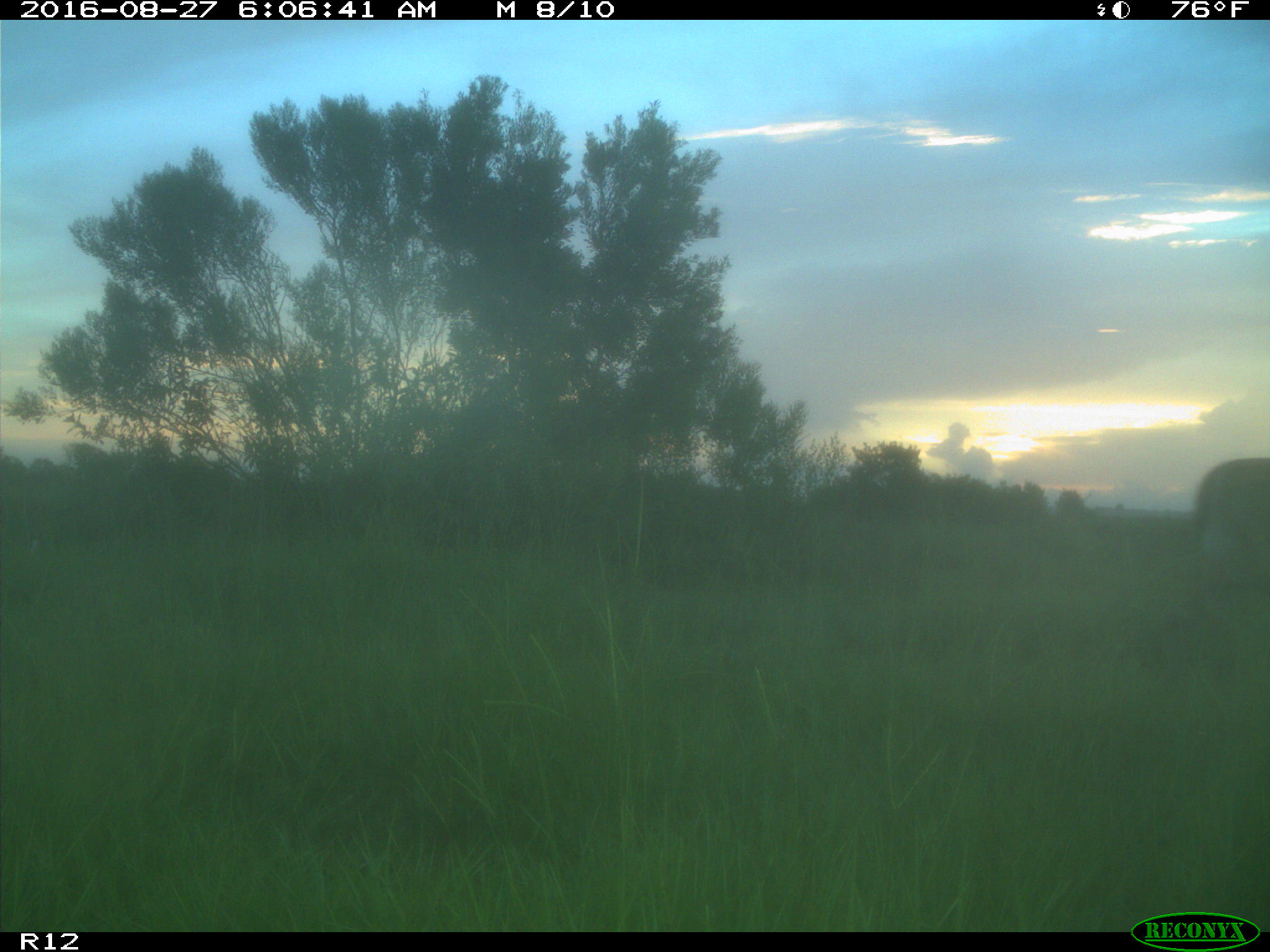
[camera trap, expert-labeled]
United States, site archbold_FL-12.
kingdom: Animalia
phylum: Chordata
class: Mammalia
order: Artiodactyla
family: Cervidae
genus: Odocoileus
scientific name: Odocoileus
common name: deer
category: unidentified deer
Unidentified deer (deer) (Odocoileus).